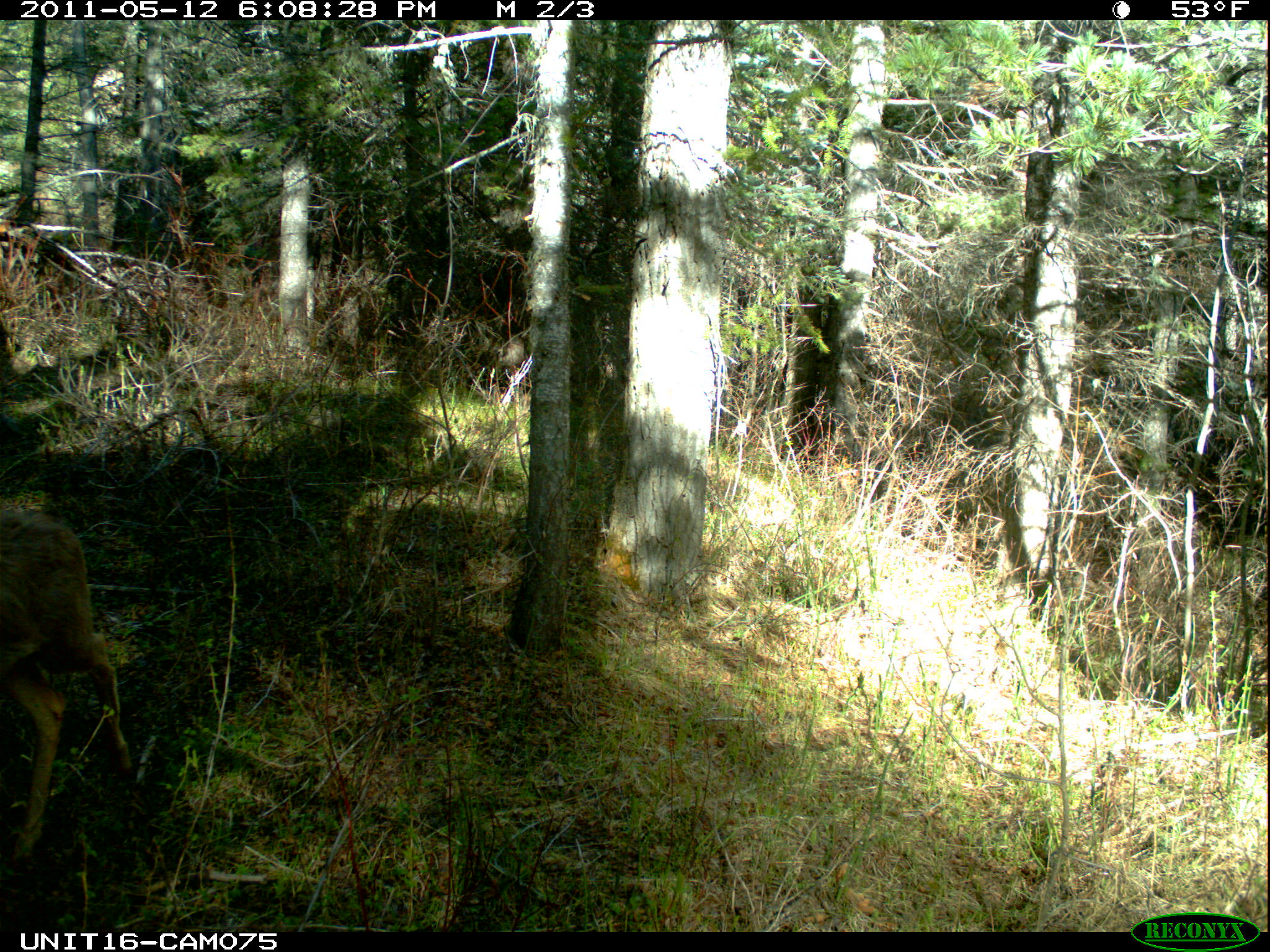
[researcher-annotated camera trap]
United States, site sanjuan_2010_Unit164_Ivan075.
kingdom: Animalia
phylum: Chordata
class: Mammalia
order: Artiodactyla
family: Cervidae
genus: Odocoileus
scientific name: Odocoileus hemionus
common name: mule deer